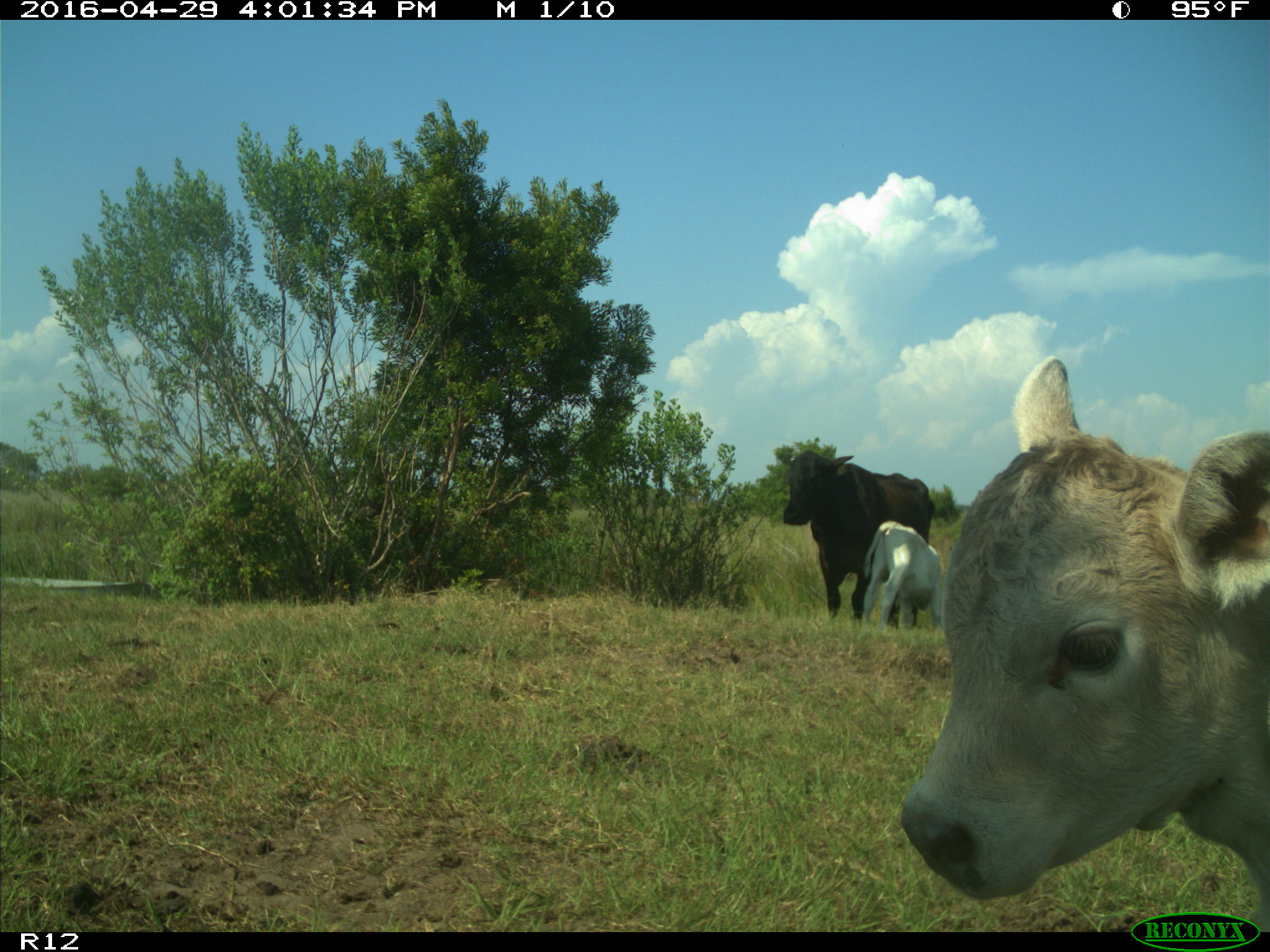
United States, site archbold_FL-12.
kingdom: Animalia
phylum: Chordata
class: Mammalia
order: Artiodactyla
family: Bovidae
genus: Bos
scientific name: Bos taurus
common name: domestic cow